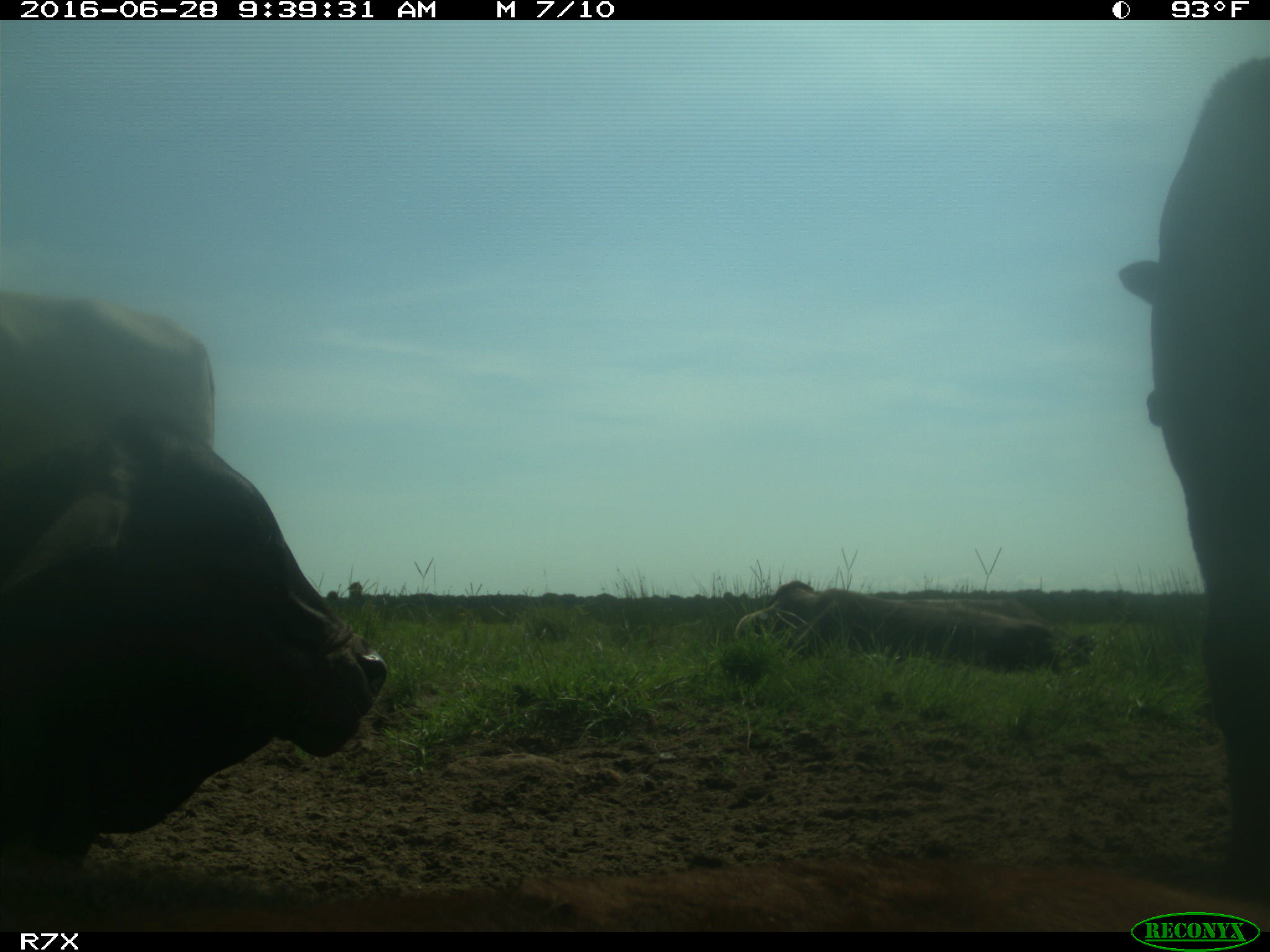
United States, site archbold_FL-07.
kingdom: Animalia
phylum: Chordata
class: Mammalia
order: Artiodactyla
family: Bovidae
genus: Bos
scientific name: Bos taurus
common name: domestic cow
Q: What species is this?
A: Bos taurus (domestic cow).